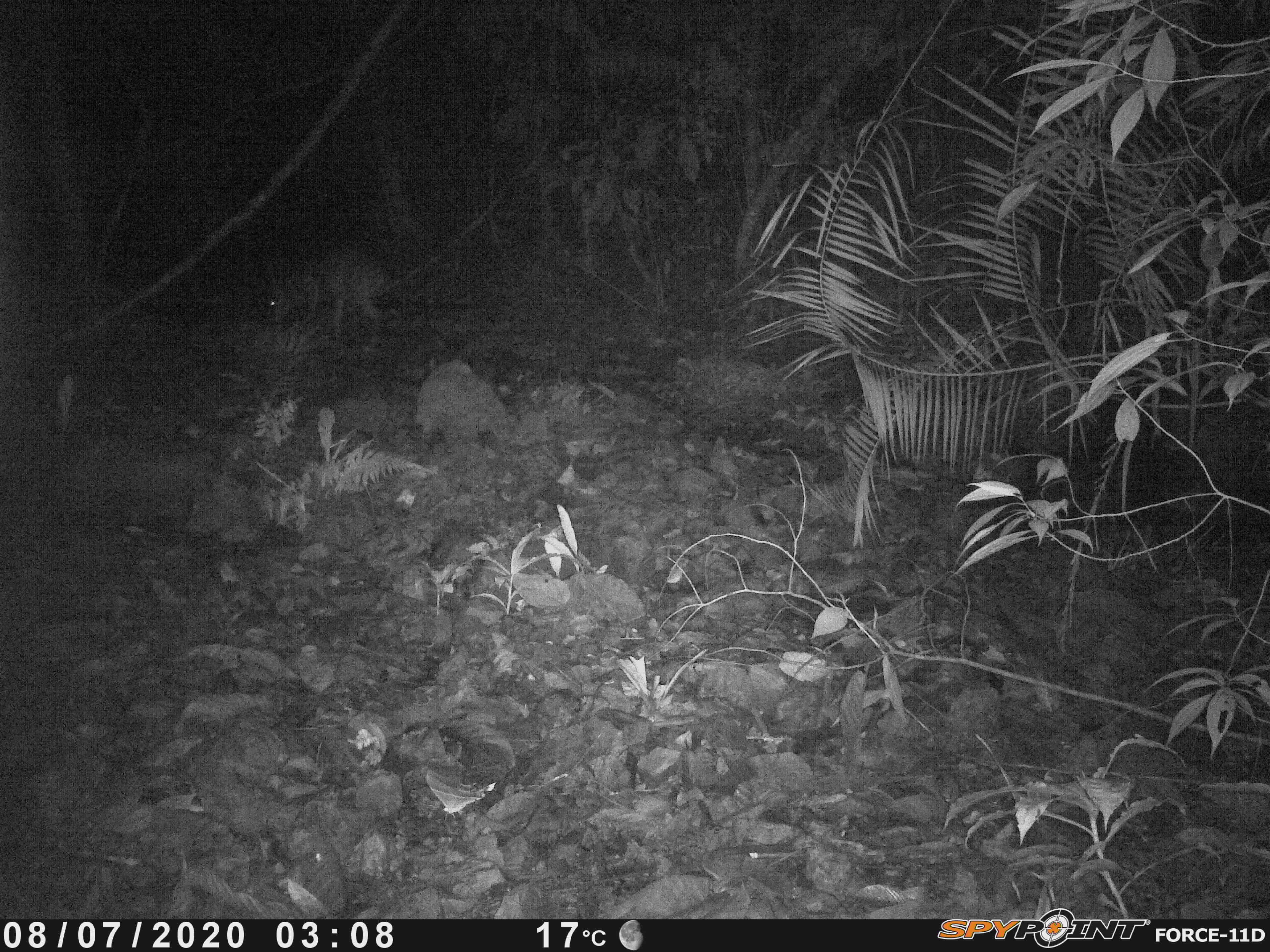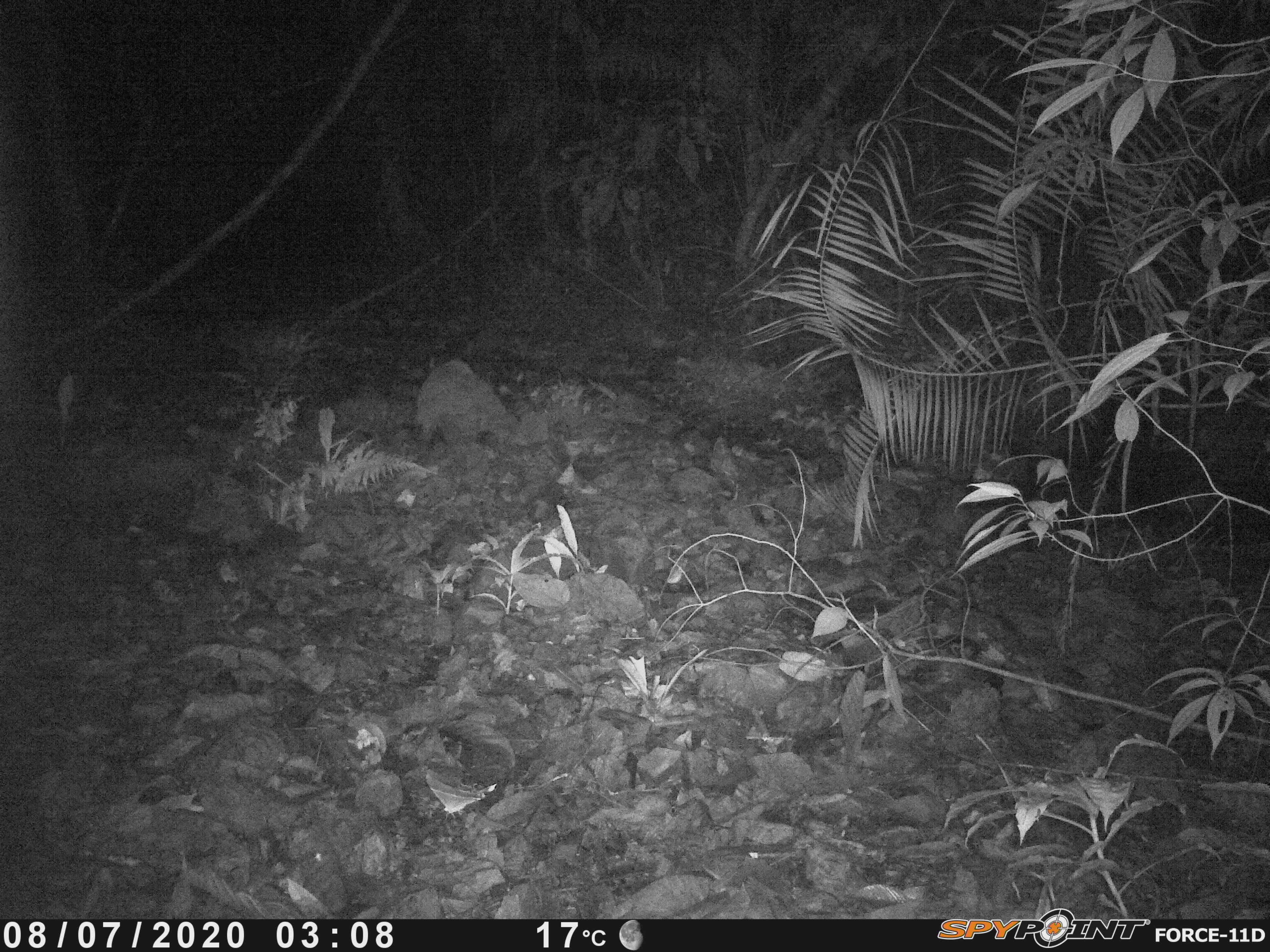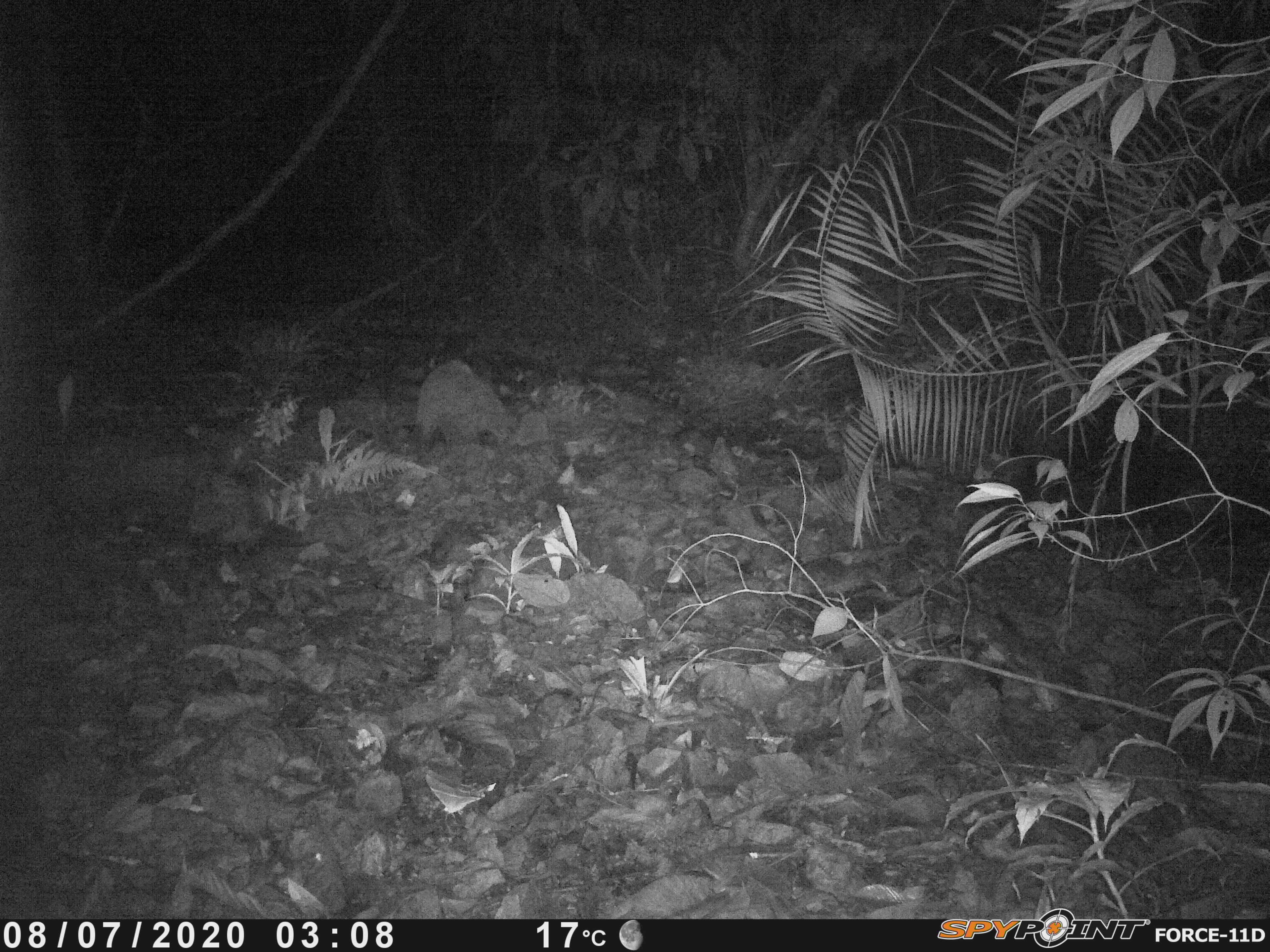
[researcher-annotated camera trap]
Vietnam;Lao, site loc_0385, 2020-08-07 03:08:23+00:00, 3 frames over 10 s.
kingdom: Animalia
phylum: Chordata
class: Mammalia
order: Artiodactyla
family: Cervidae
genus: Muntiacus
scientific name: Muntiacus vuquangensis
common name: large-antlered muntjac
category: large antlered muntjac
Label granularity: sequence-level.